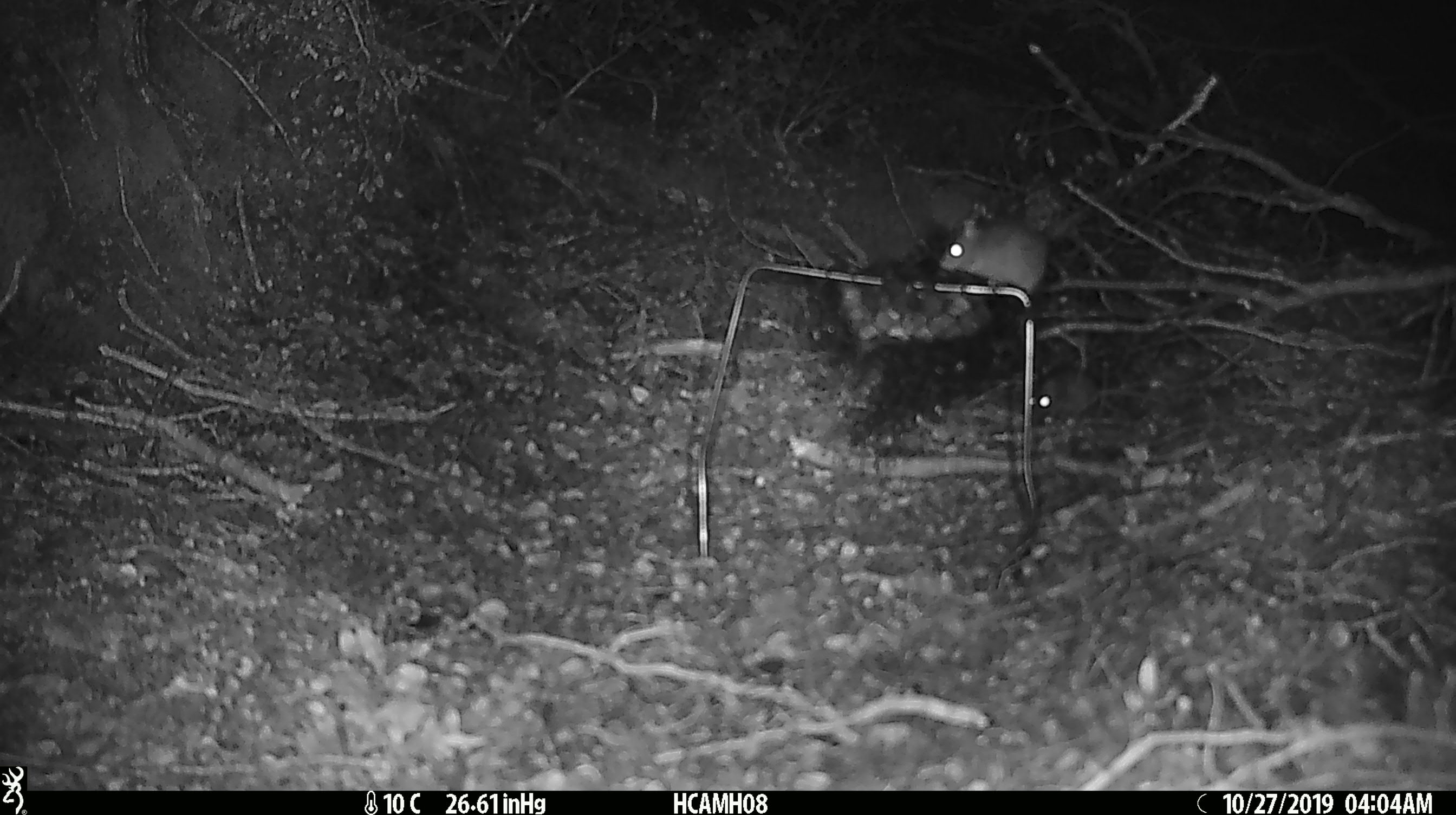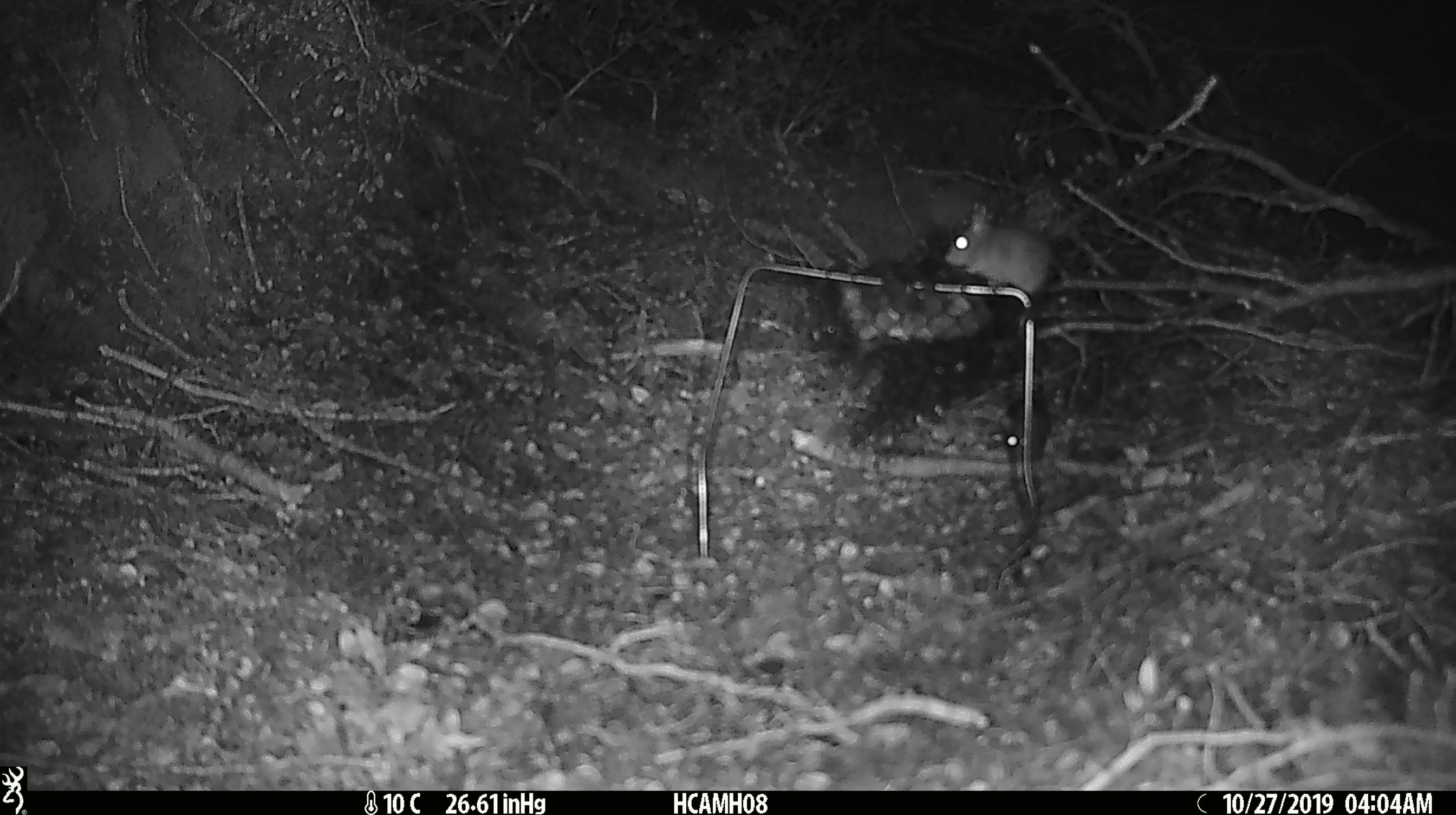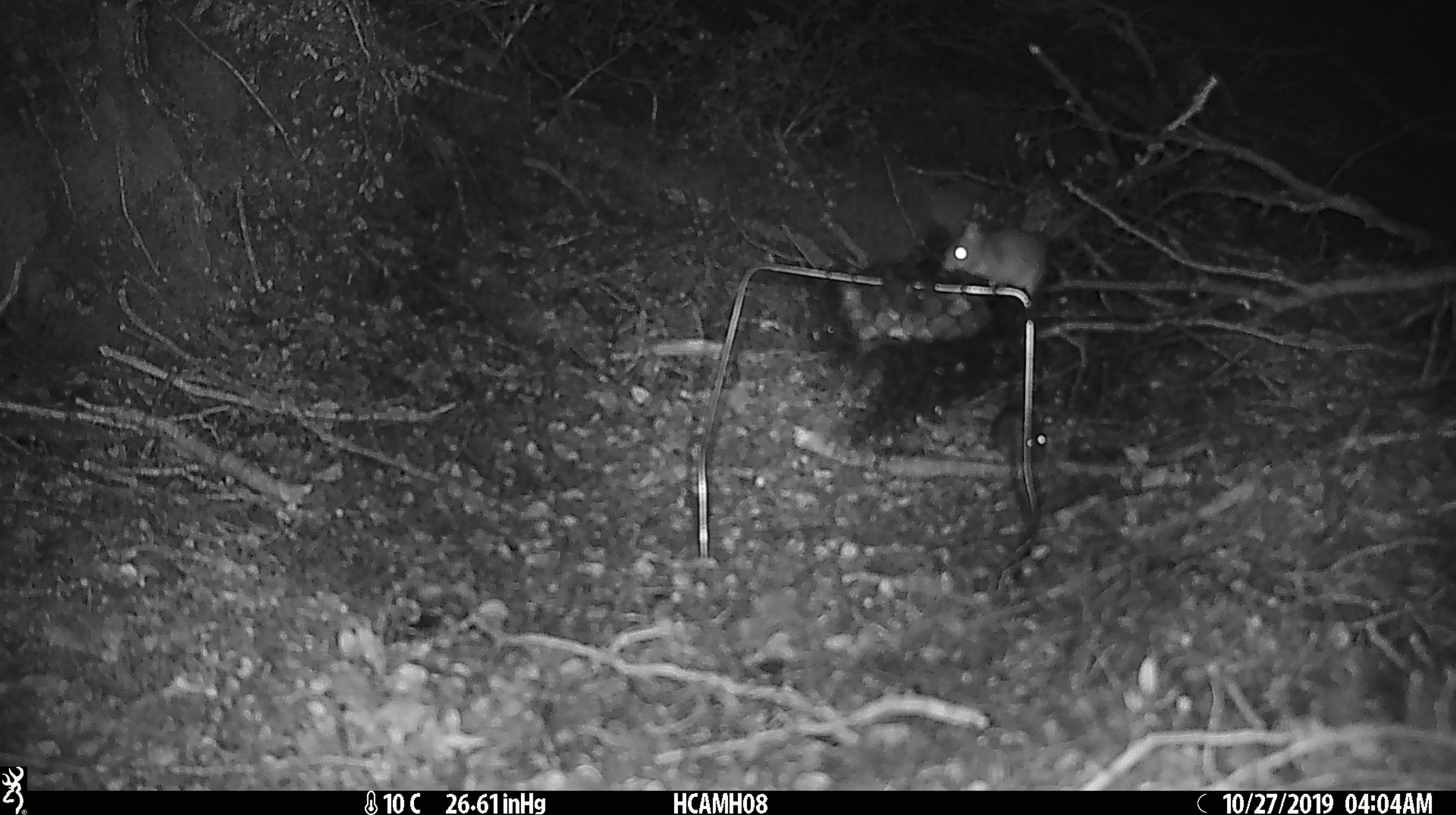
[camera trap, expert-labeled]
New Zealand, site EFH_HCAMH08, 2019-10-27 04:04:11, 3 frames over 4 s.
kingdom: Animalia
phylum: Chordata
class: Mammalia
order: Rodentia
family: Muridae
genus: Mus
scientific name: Mus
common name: mouse